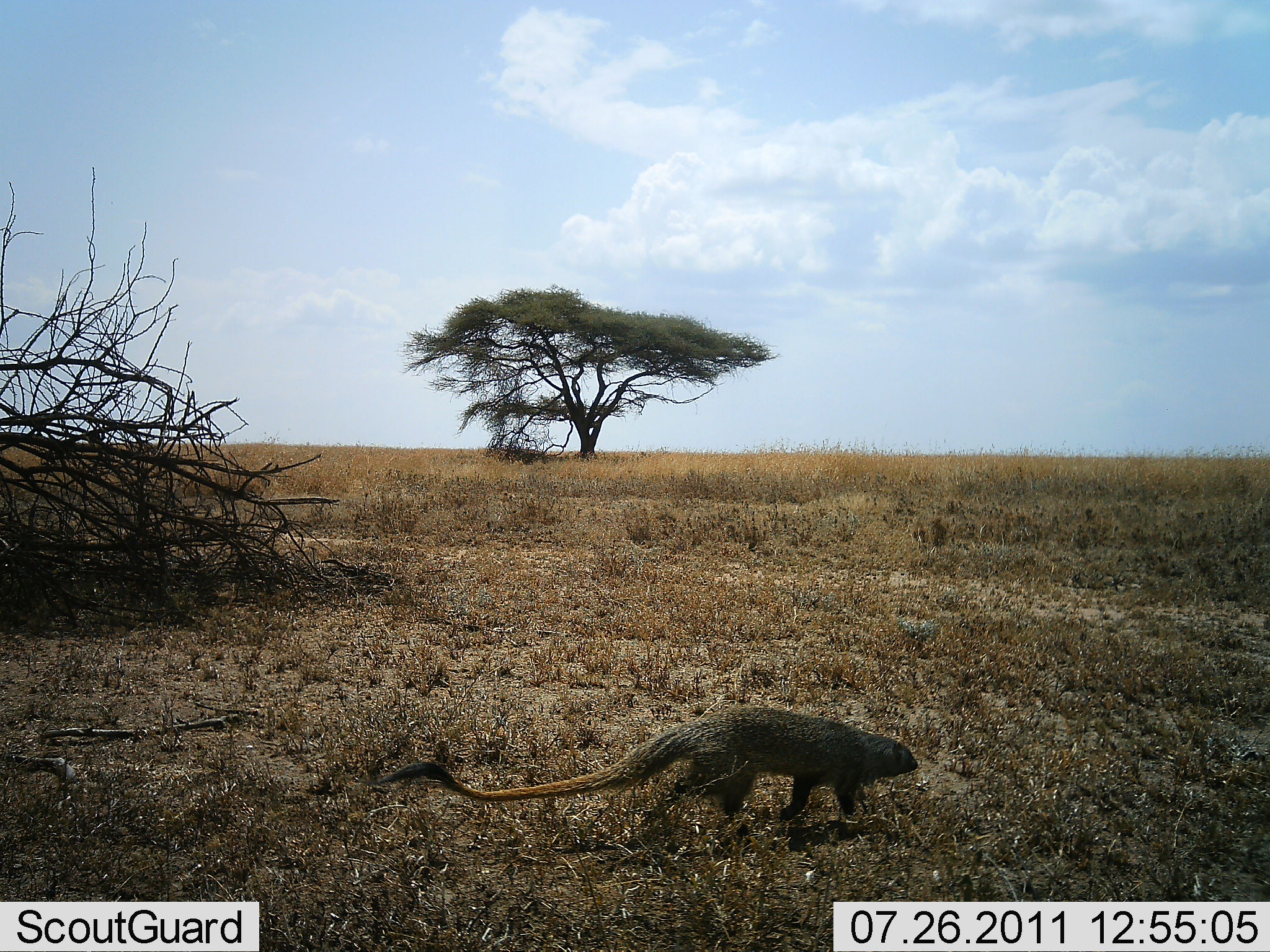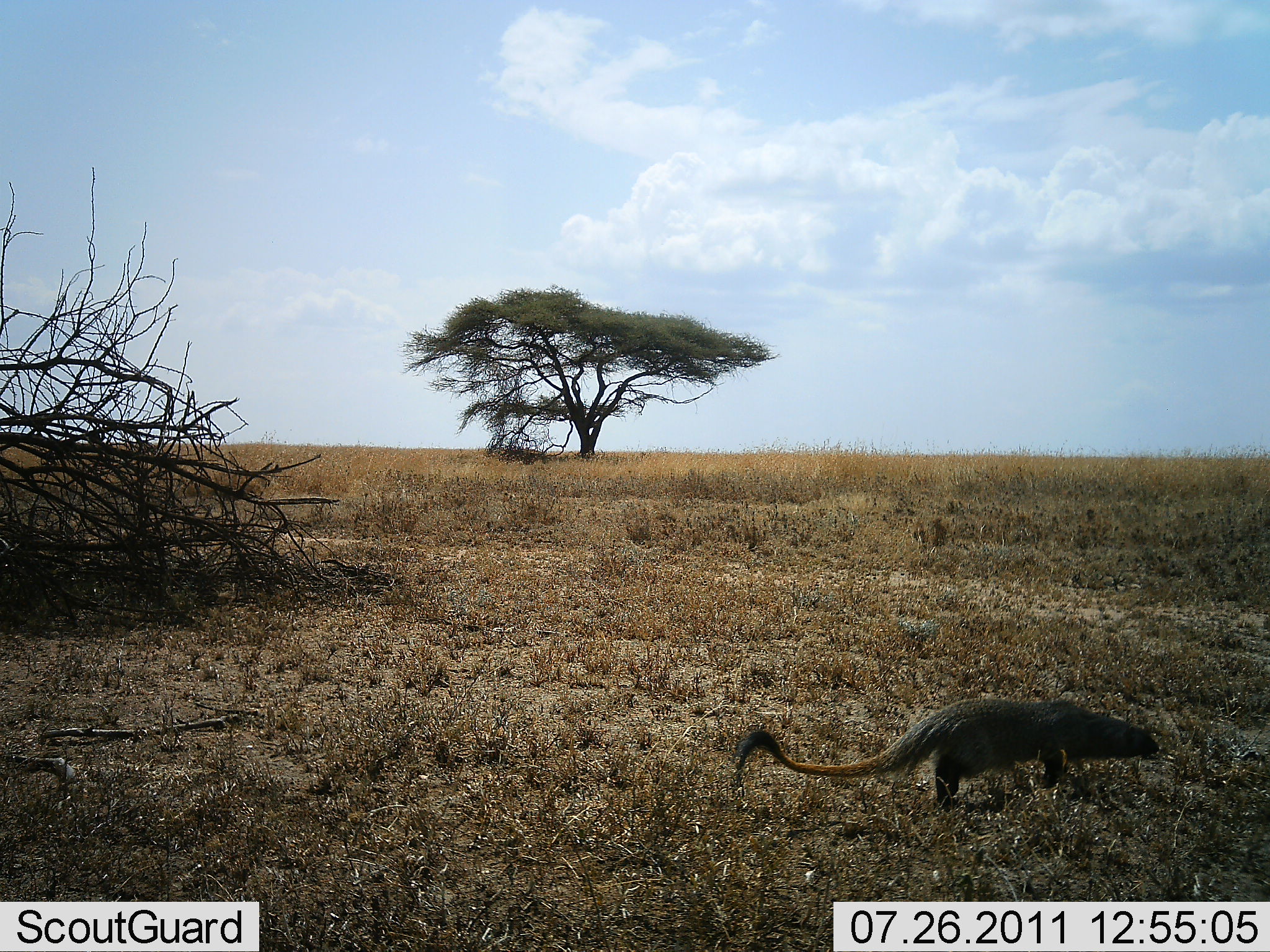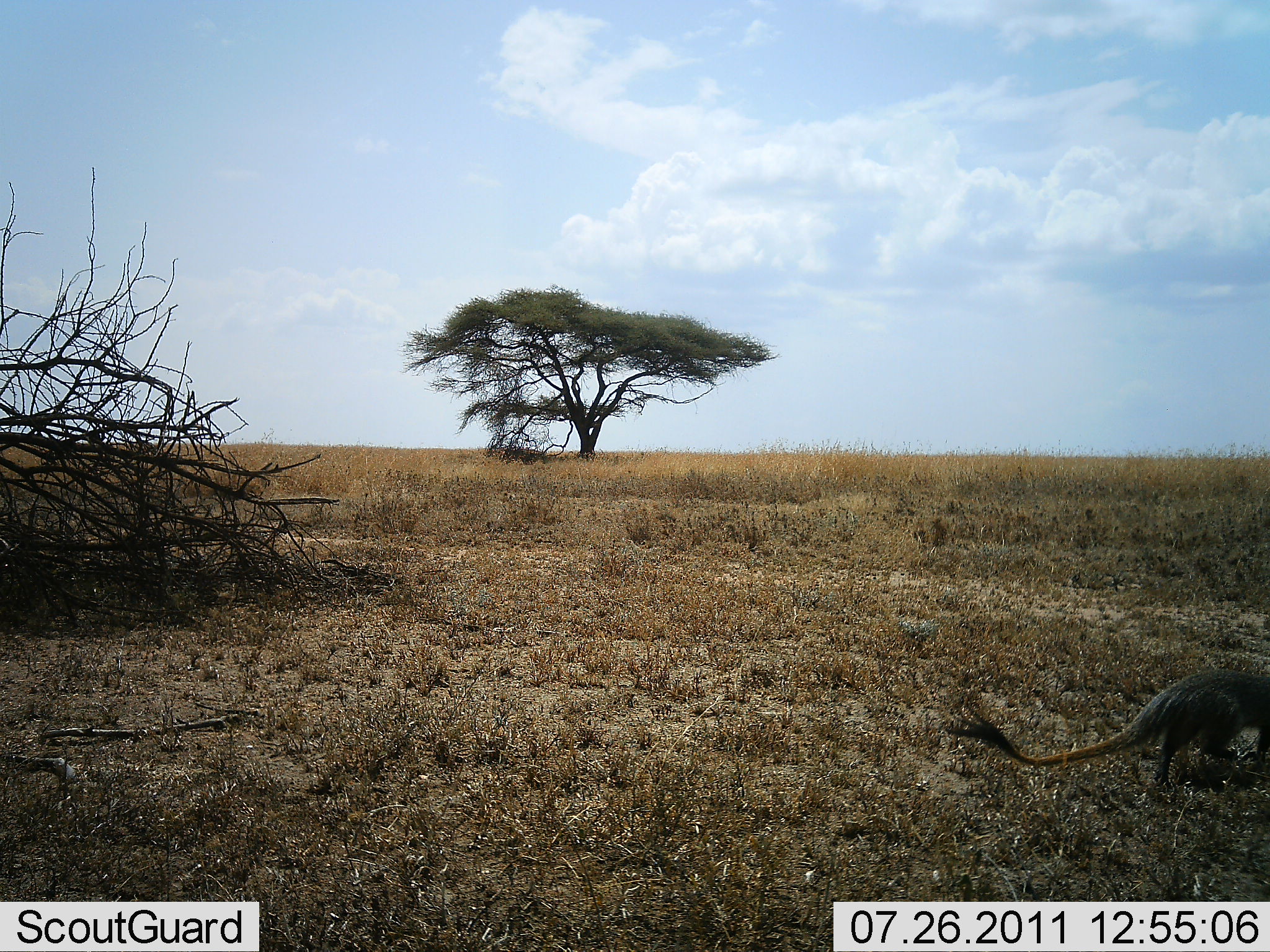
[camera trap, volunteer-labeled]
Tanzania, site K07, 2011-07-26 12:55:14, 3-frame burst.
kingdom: Animalia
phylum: Chordata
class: Mammalia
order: Carnivora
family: Herpestidae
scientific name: Herpestidae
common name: mongoose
Mongoose (Herpestidae), count 1. Behavior (volunteer vote fractions): standing 0%, resting 0%, moving 100%, interacting 0%. Young present (vote fraction): 0%. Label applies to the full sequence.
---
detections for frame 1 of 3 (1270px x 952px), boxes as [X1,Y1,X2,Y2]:
animal: [365,705,919,833]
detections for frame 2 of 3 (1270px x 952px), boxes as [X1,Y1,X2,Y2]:
animal: [732,697,1168,808]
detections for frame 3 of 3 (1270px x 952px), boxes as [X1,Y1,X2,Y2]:
animal: [940,656,1270,788]